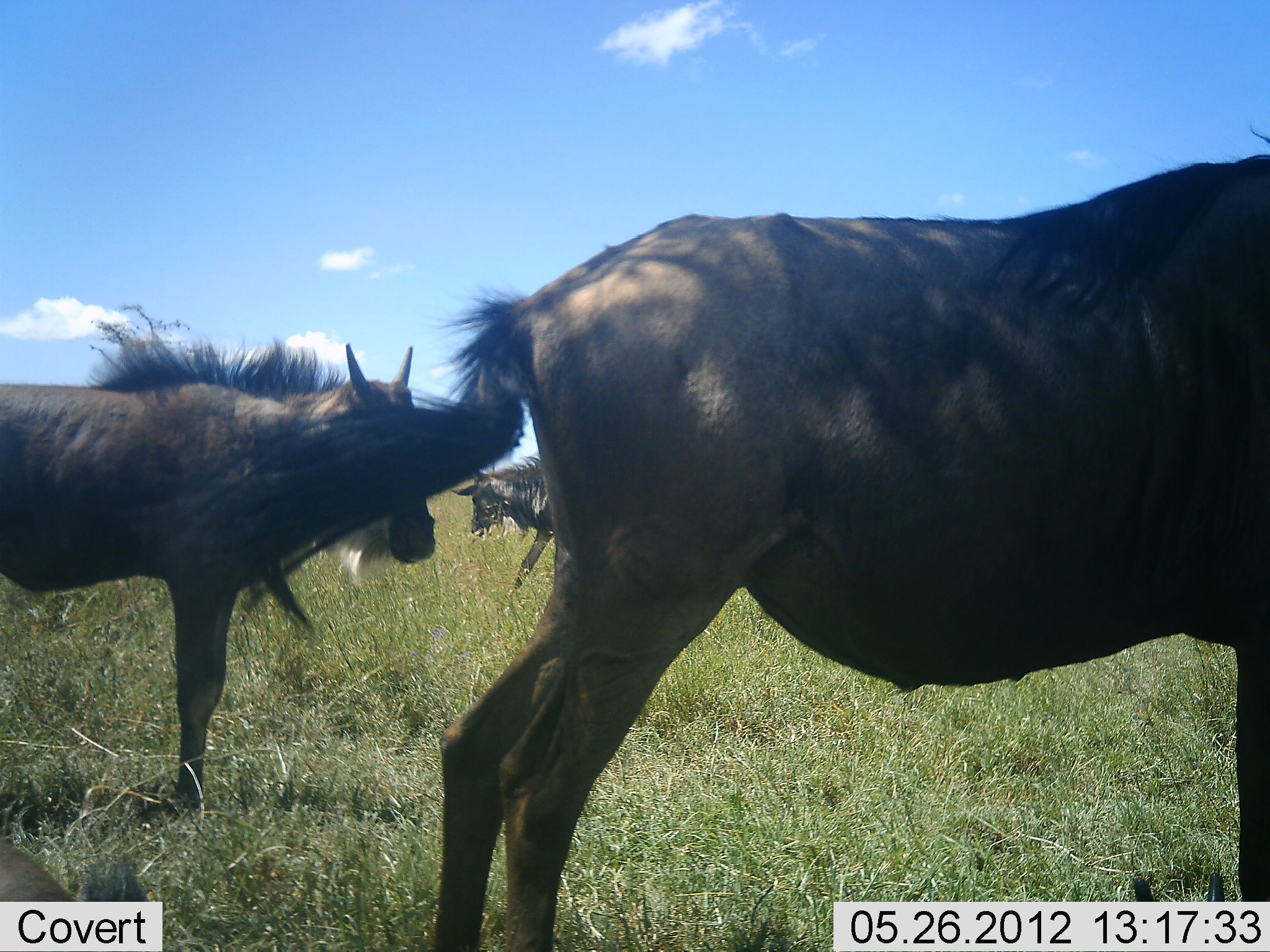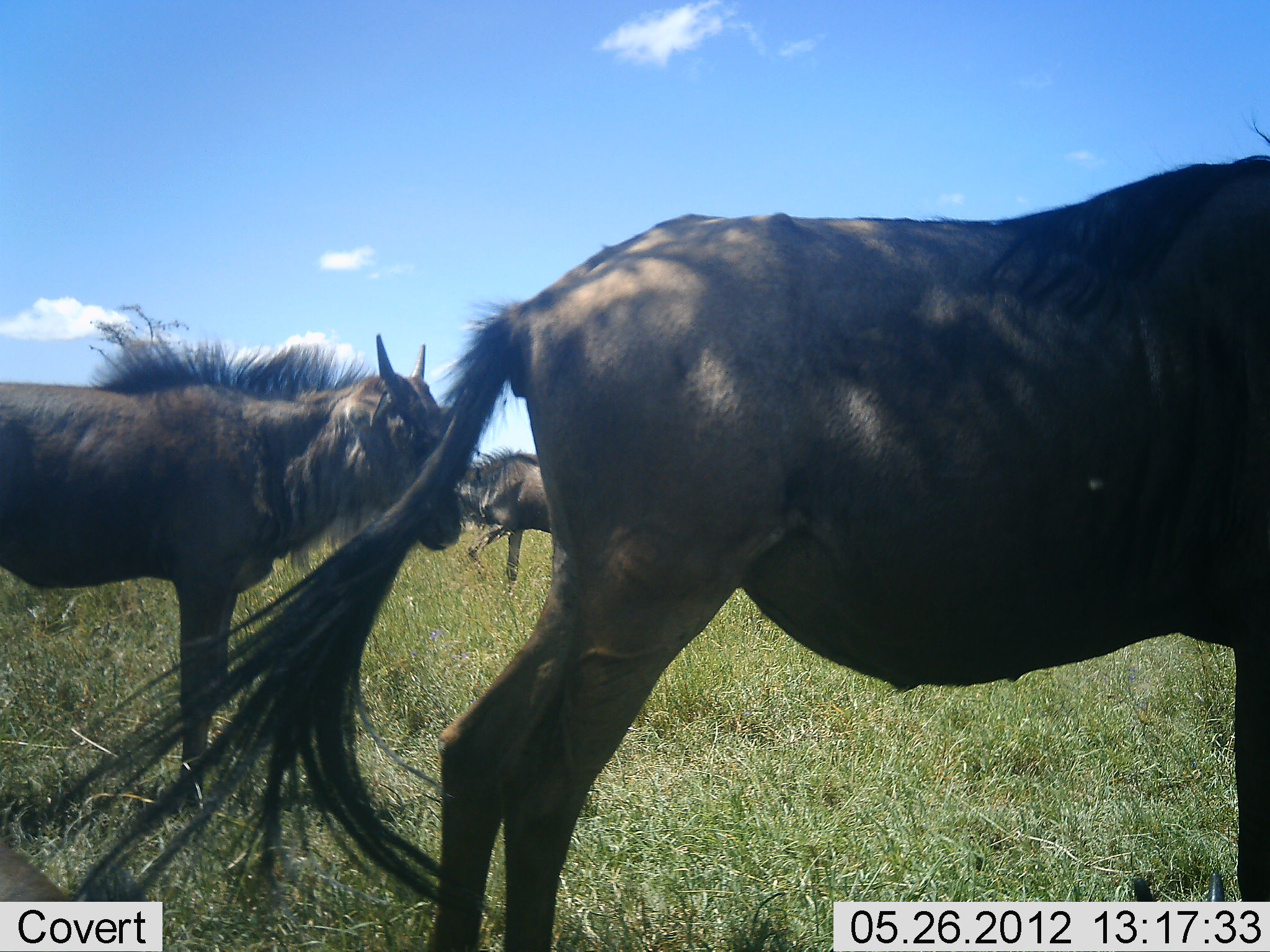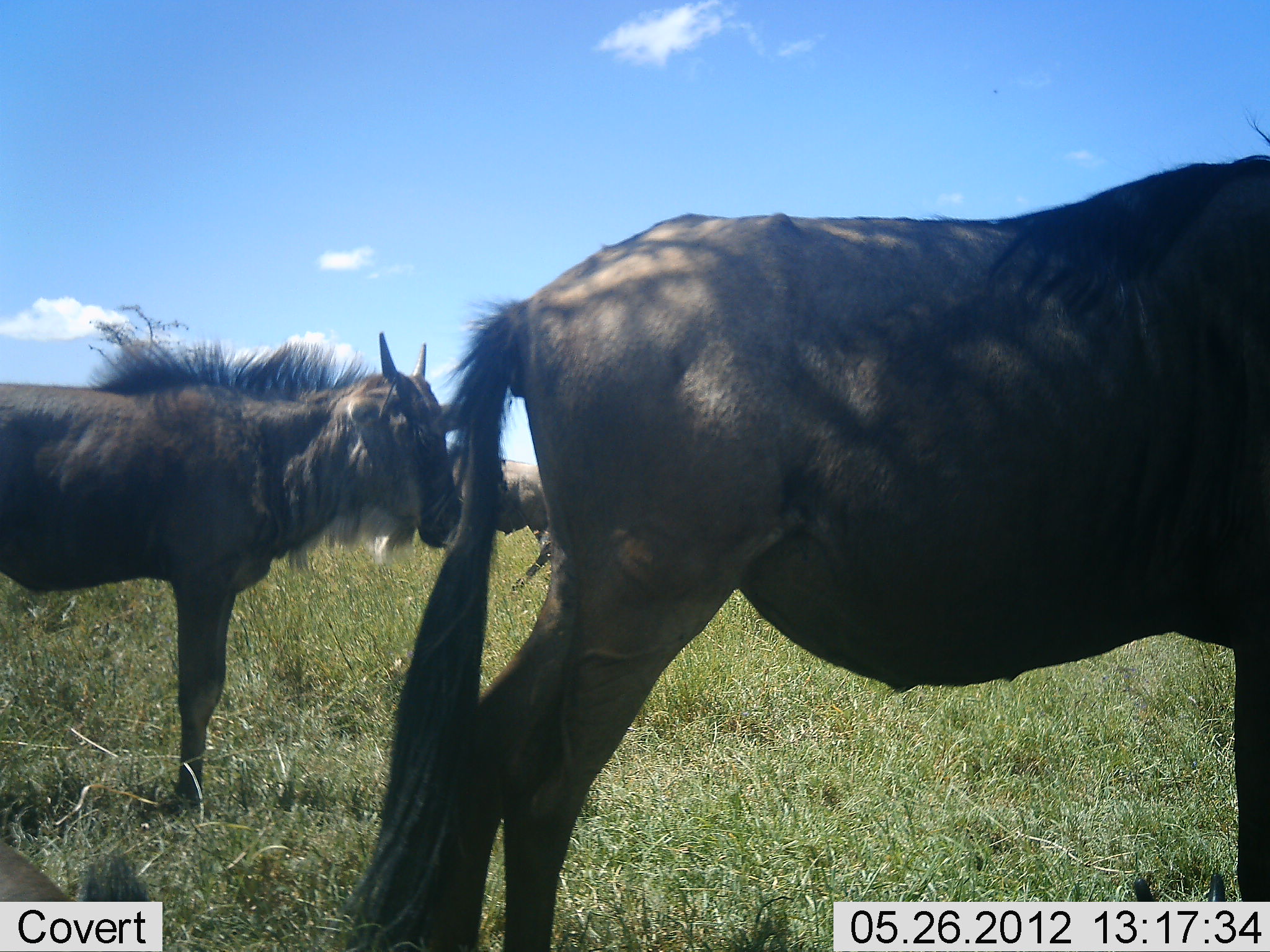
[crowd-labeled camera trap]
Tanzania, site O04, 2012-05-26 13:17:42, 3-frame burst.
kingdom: Animalia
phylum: Chordata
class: Mammalia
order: Artiodactyla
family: Bovidae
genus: Connochaetes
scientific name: Connochaetes taurinus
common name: blue wildebeest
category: wildebeest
Wildebeest (blue wildebeest) (Connochaetes taurinus), count 3. Behavior (volunteer vote fractions): standing 80%, resting 10%, moving 50%, interacting 0%. Young present (vote fraction): 50%. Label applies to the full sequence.